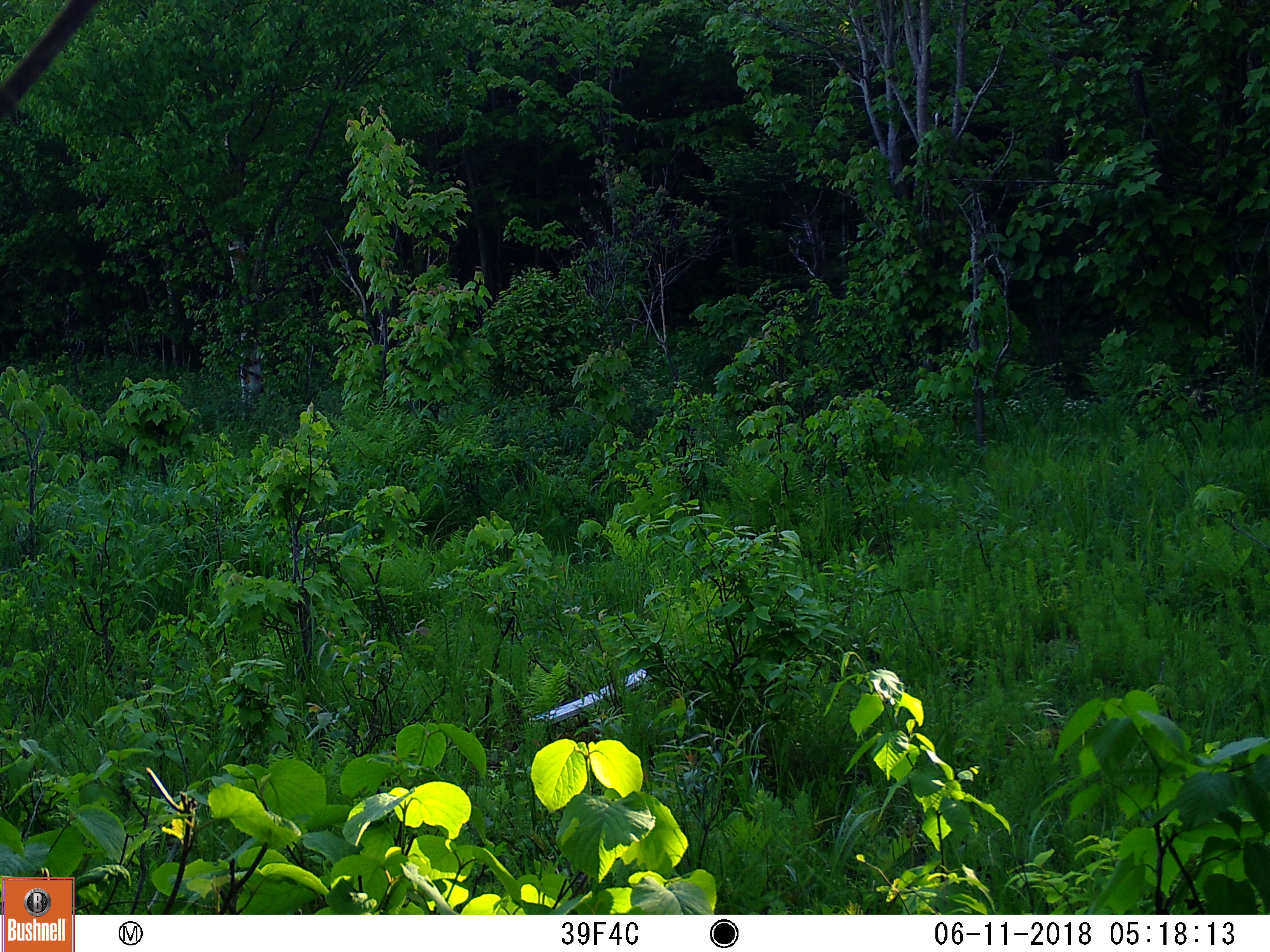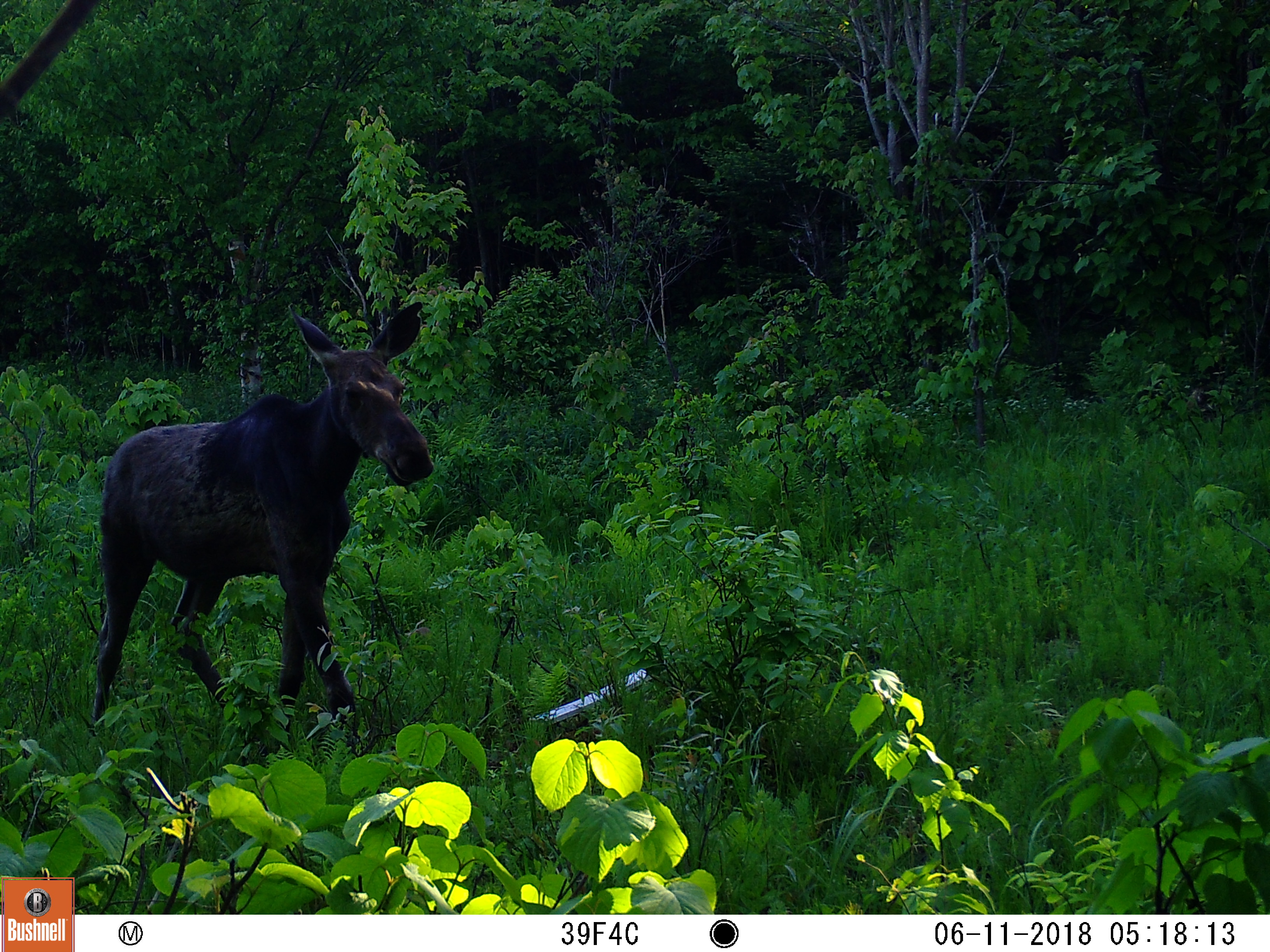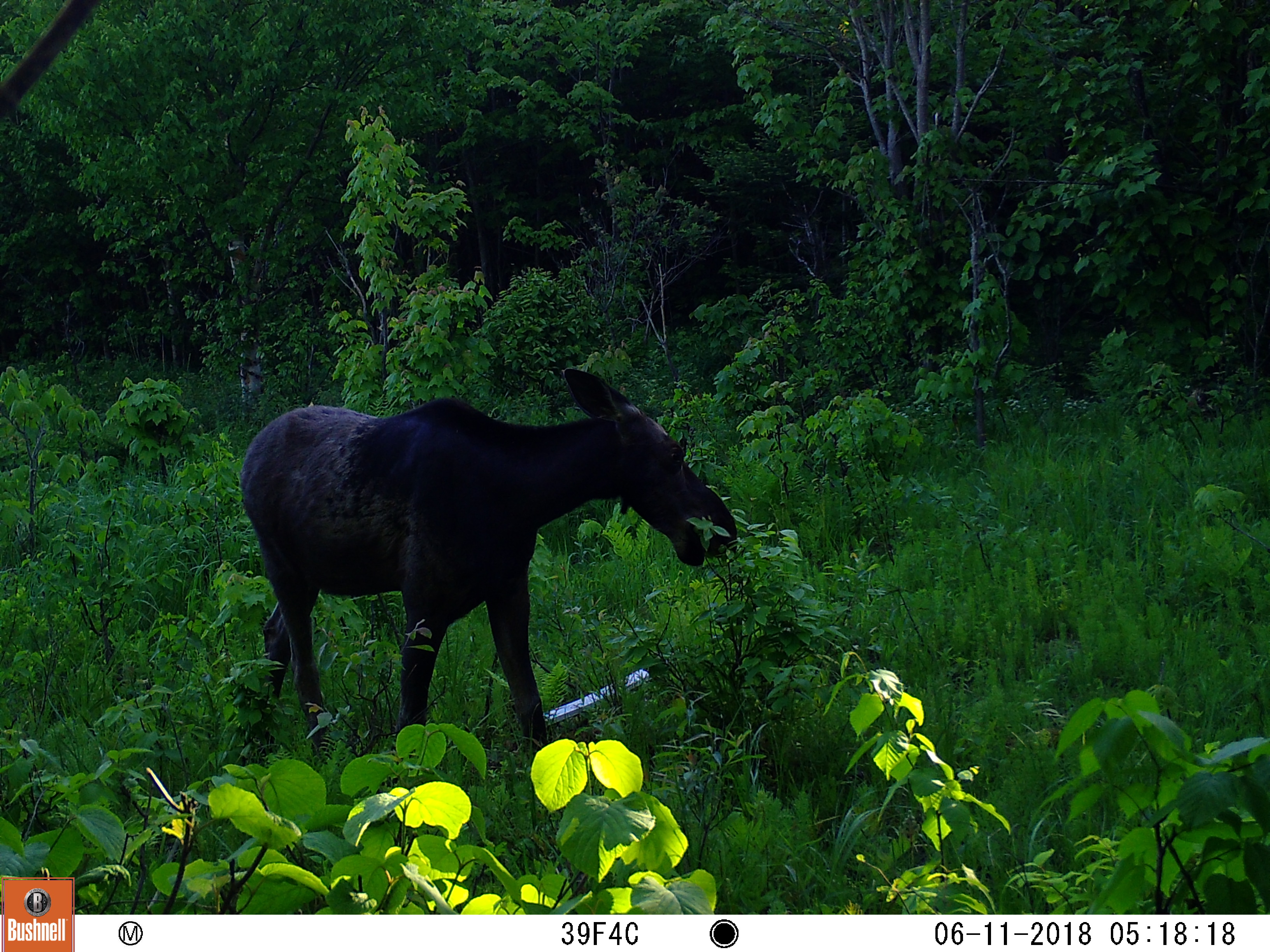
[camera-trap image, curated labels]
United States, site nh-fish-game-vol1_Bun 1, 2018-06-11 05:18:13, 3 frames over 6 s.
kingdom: Animalia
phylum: Chordata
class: Mammalia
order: Artiodactyla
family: Cervidae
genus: Alces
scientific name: Alces alces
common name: moose